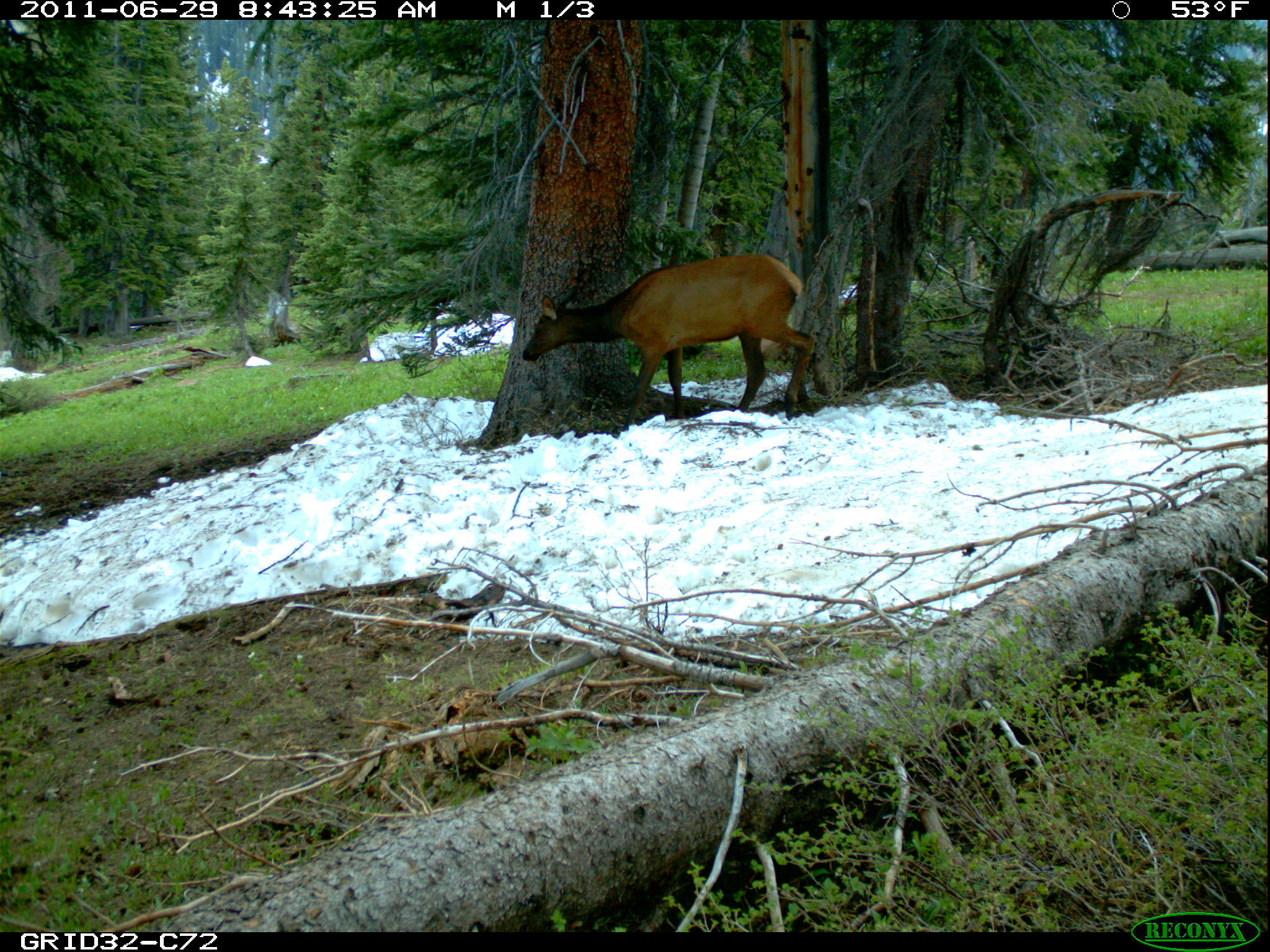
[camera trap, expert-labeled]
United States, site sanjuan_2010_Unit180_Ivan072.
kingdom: Animalia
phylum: Chordata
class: Mammalia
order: Artiodactyla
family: Cervidae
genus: Cervus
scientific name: Cervus elaphus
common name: red deer